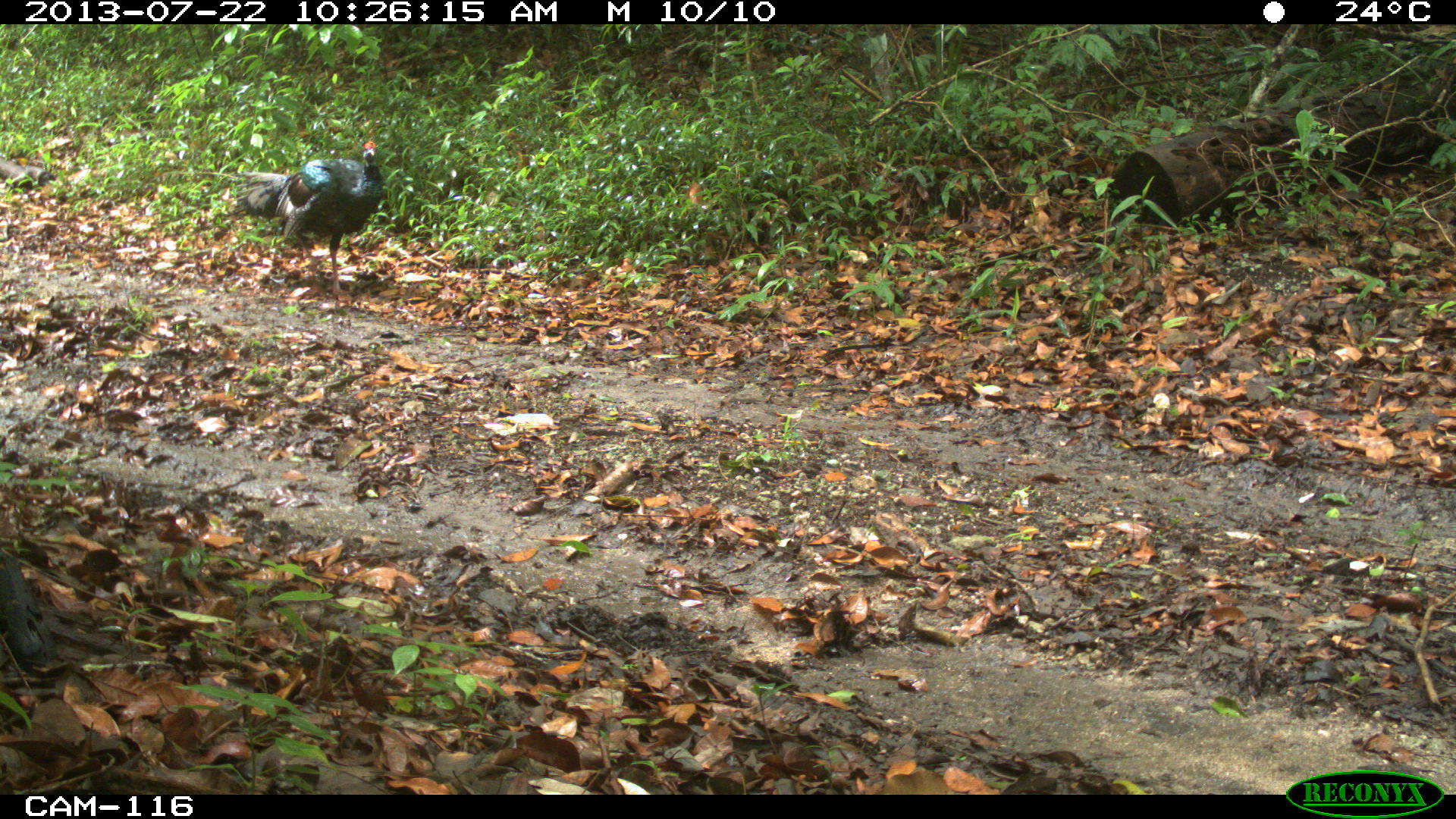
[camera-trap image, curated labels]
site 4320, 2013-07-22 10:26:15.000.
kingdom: Animalia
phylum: Chordata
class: Aves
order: Galliformes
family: Phasianidae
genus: Meleagris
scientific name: Meleagris ocellata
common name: ocellated turkey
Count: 2.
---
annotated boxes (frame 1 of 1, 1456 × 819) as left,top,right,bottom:
meleagris ocellata: 231,139,384,307